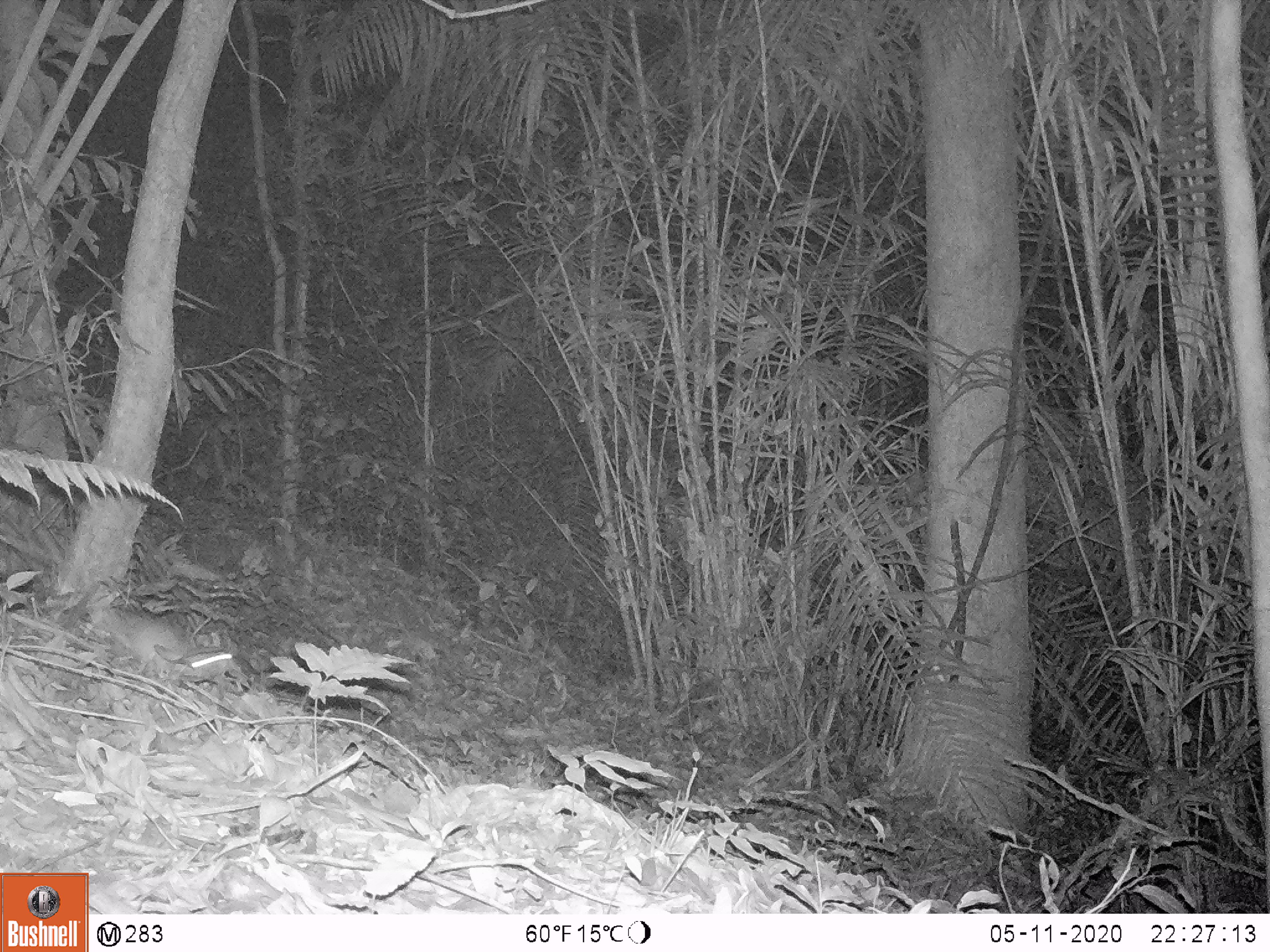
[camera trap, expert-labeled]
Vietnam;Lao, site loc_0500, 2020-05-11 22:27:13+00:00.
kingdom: Animalia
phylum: Chordata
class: Mammalia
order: Rodentia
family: Muridae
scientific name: Muridae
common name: old-world mice and rats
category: unidentified murid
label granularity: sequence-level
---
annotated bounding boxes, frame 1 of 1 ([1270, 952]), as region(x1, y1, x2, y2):
unidentified murid: region(95, 610, 240, 683)